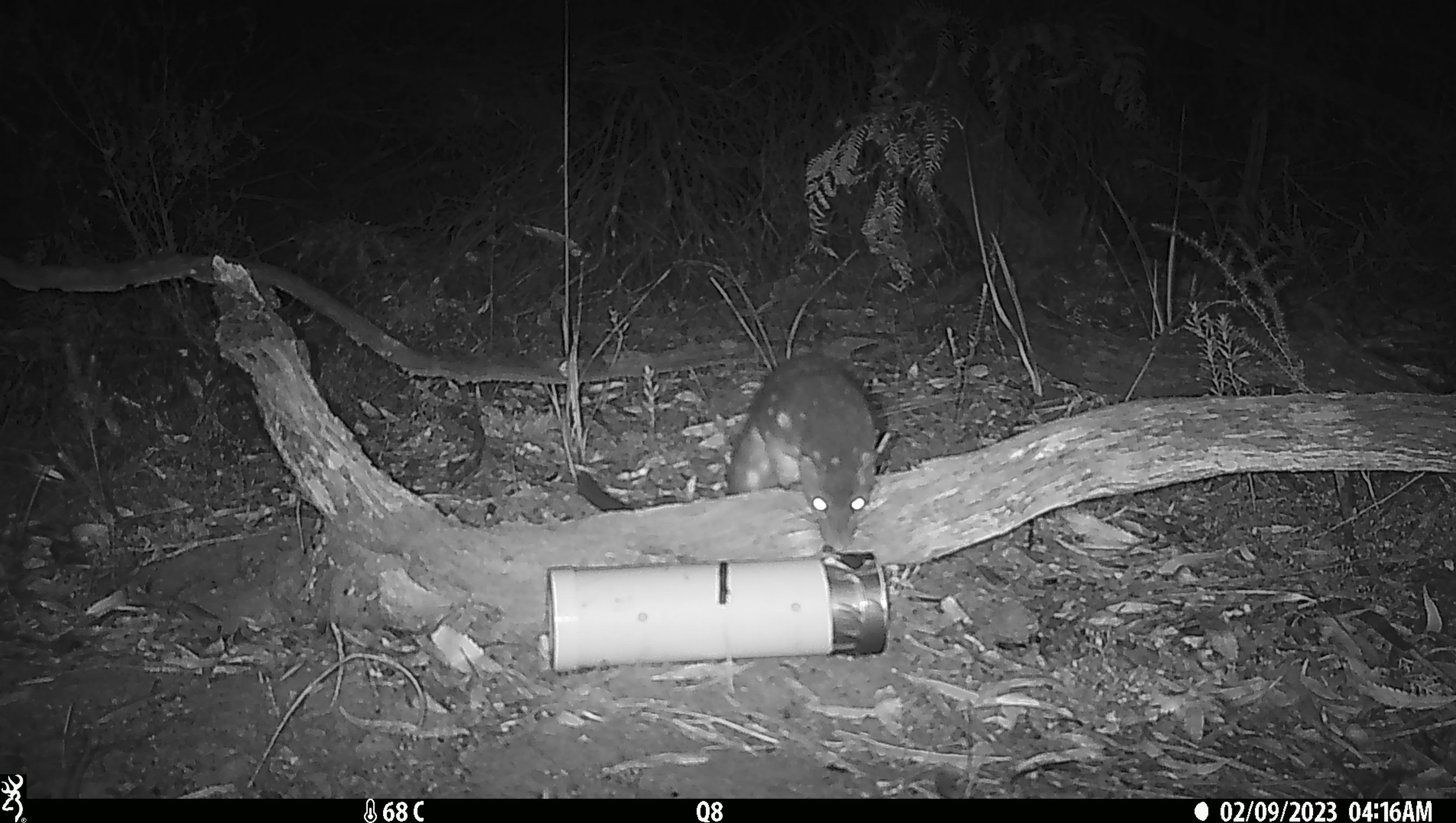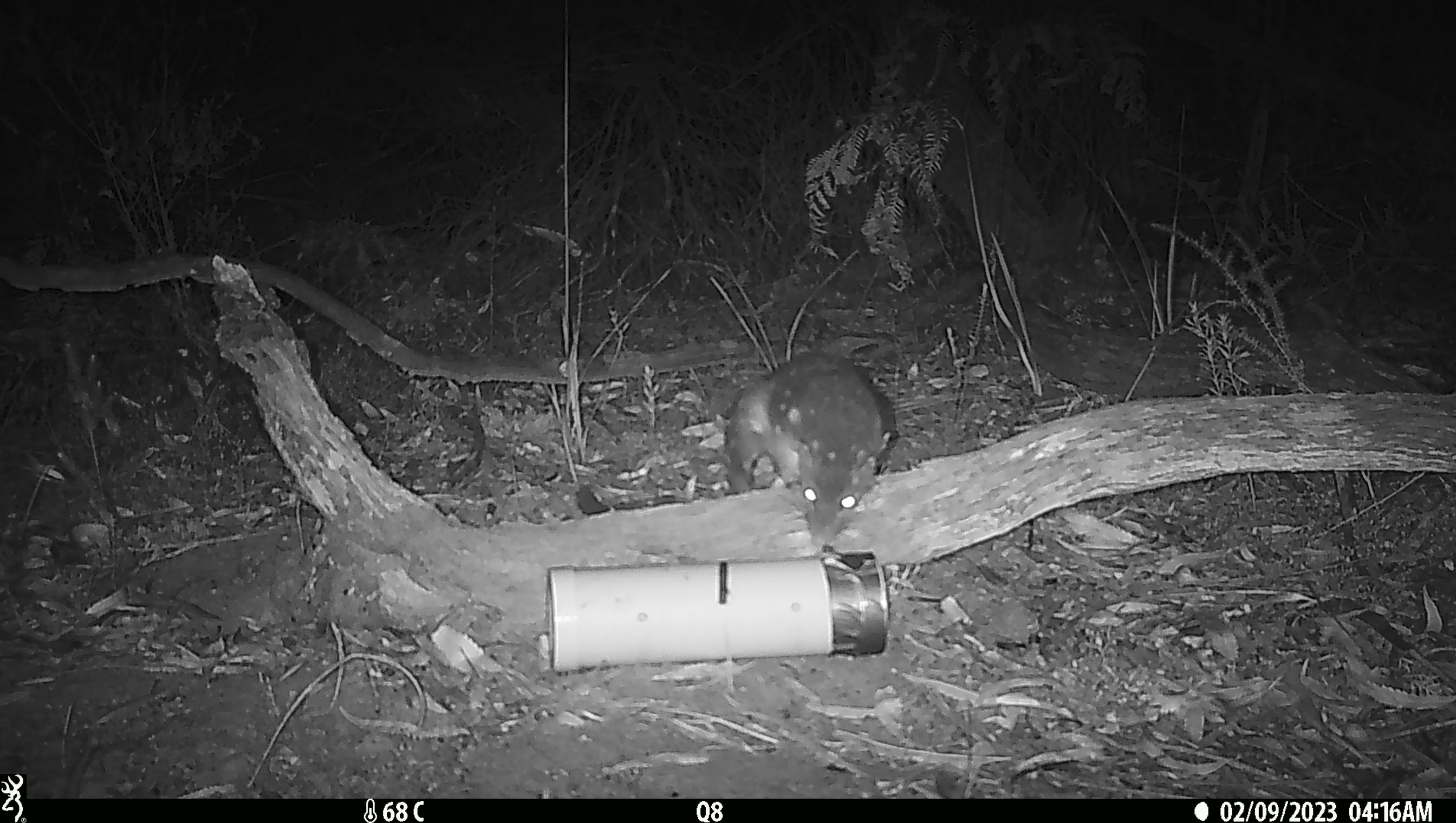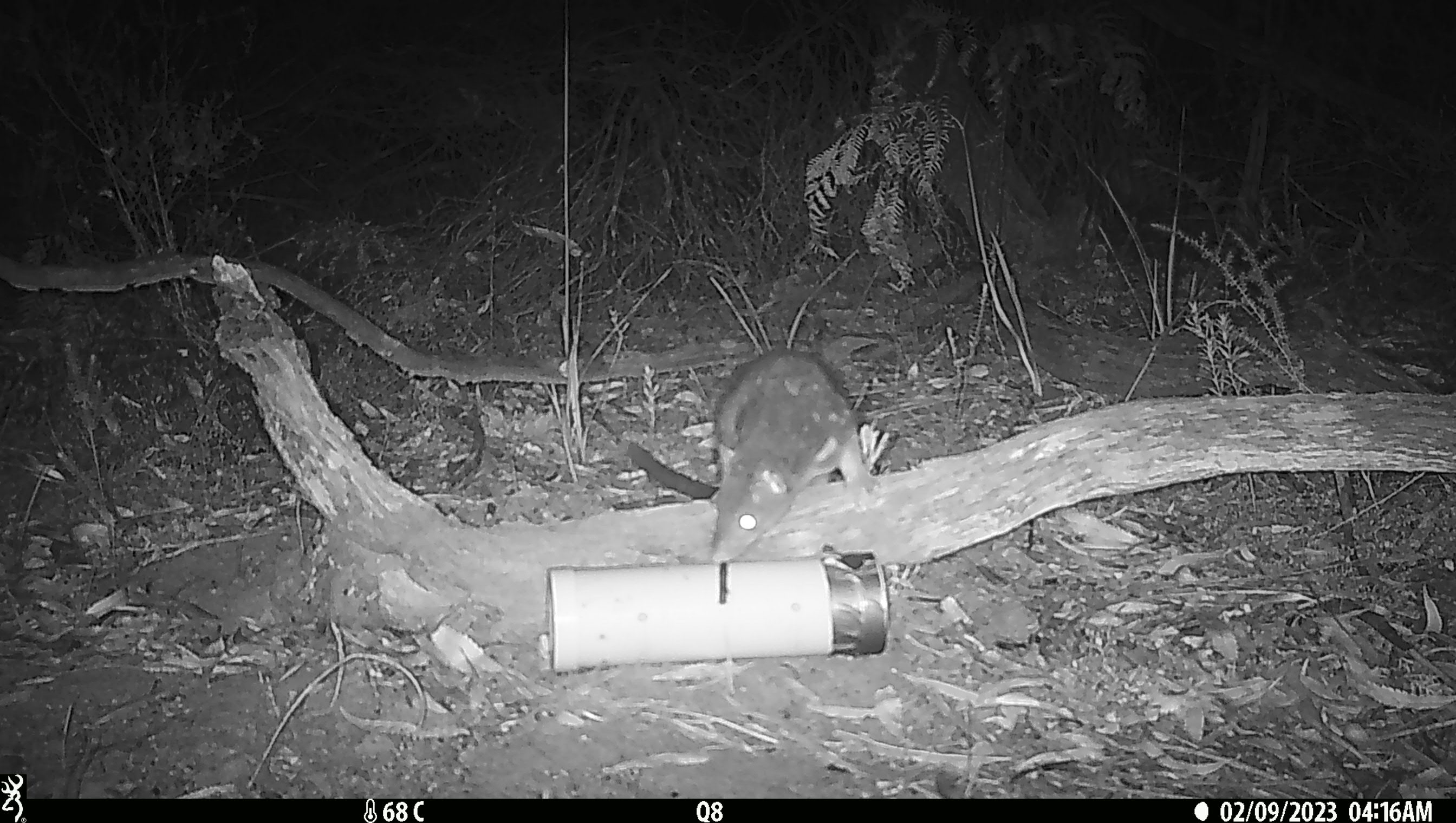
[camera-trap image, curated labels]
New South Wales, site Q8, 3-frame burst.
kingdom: Animalia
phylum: Chordata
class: Mammalia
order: Dasyuromorphia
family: Dasyuridae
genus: Dasyurus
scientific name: Dasyurus maculatus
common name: spotted-tailed quoll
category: quoll